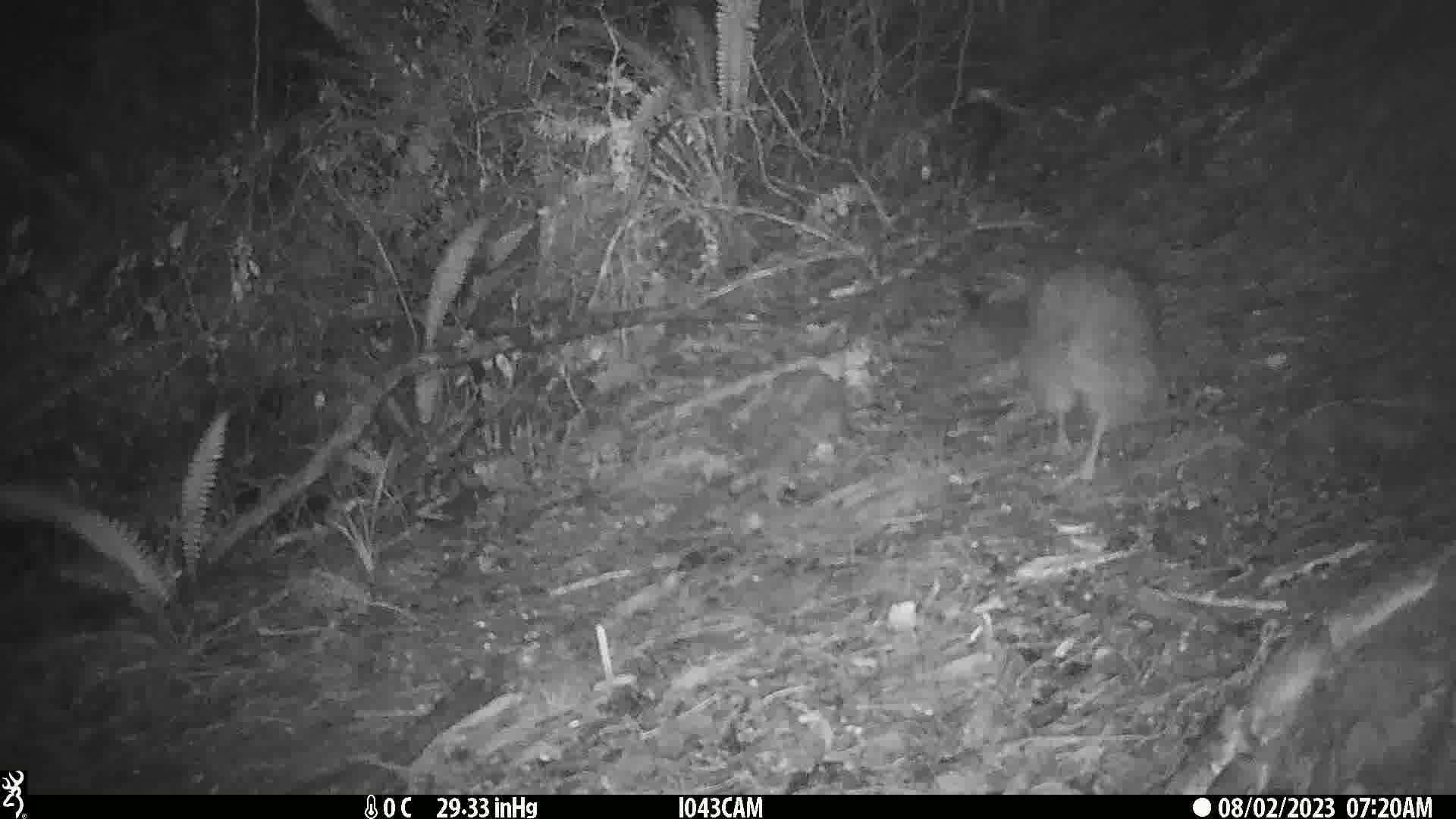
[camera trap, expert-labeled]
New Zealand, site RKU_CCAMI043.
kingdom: Animalia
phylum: Chordata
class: Aves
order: Apterygiformes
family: Apterygidae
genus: Apteryx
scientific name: Apteryx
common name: kiwi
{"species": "kiwi (Apteryx)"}